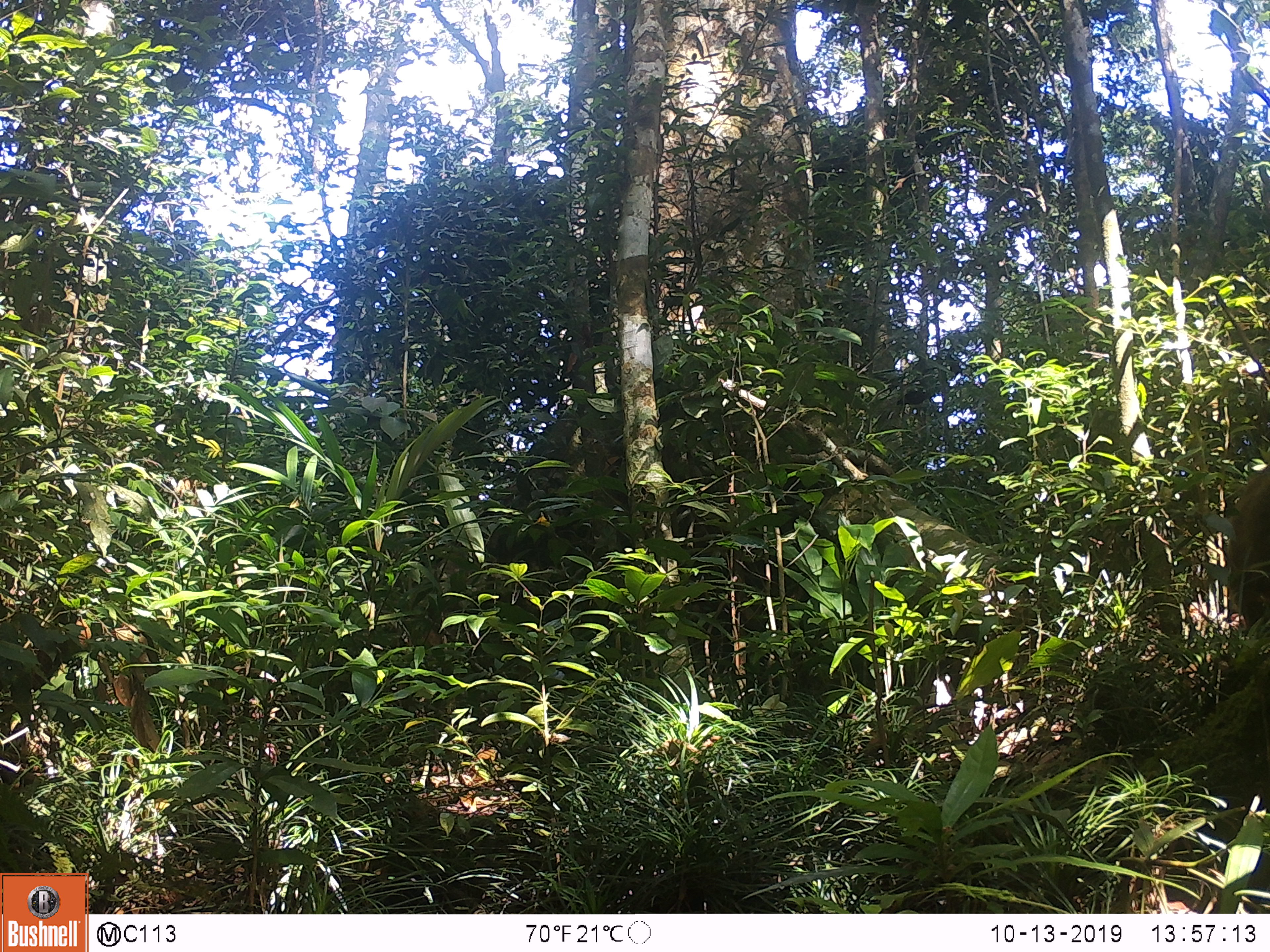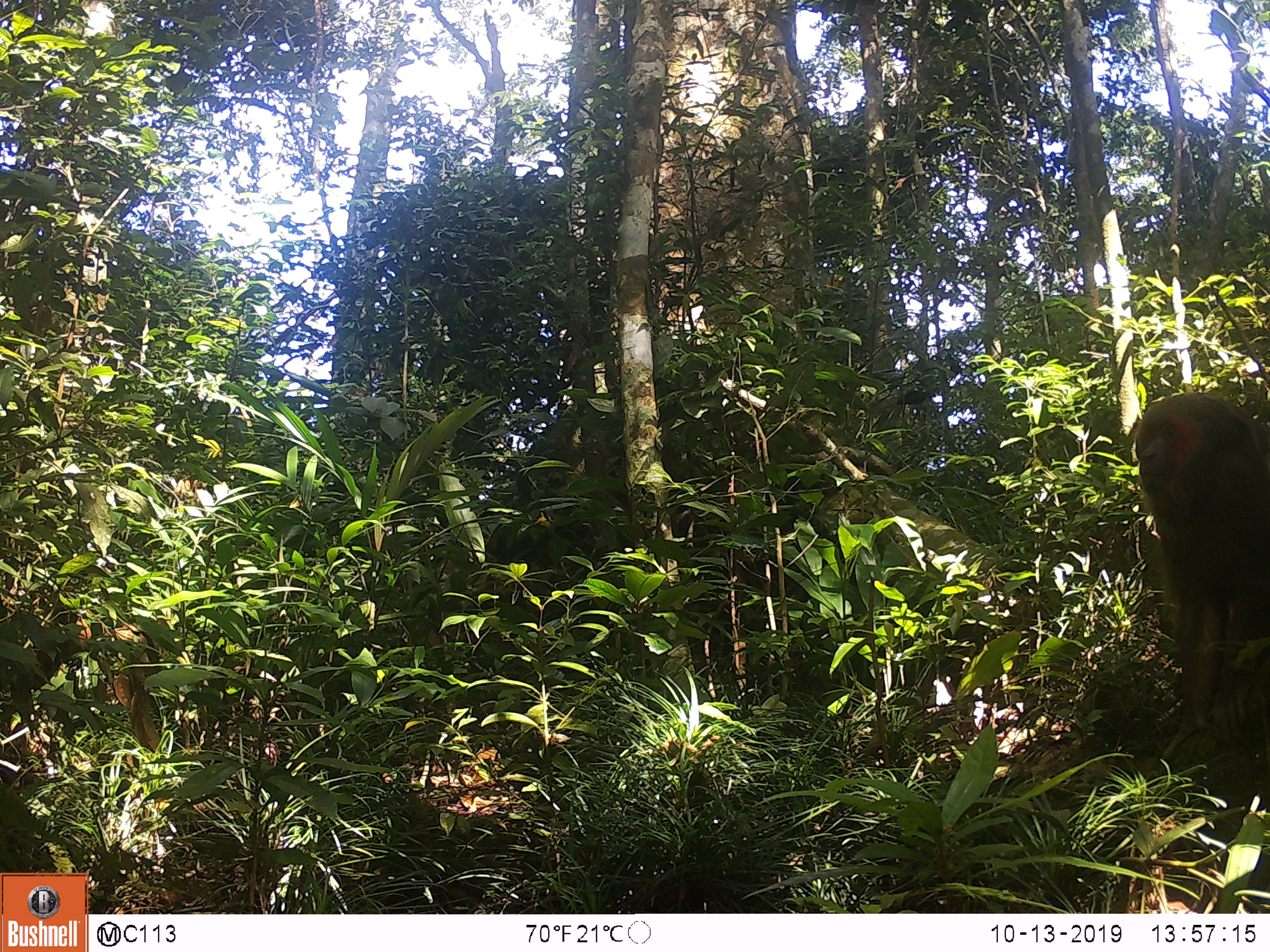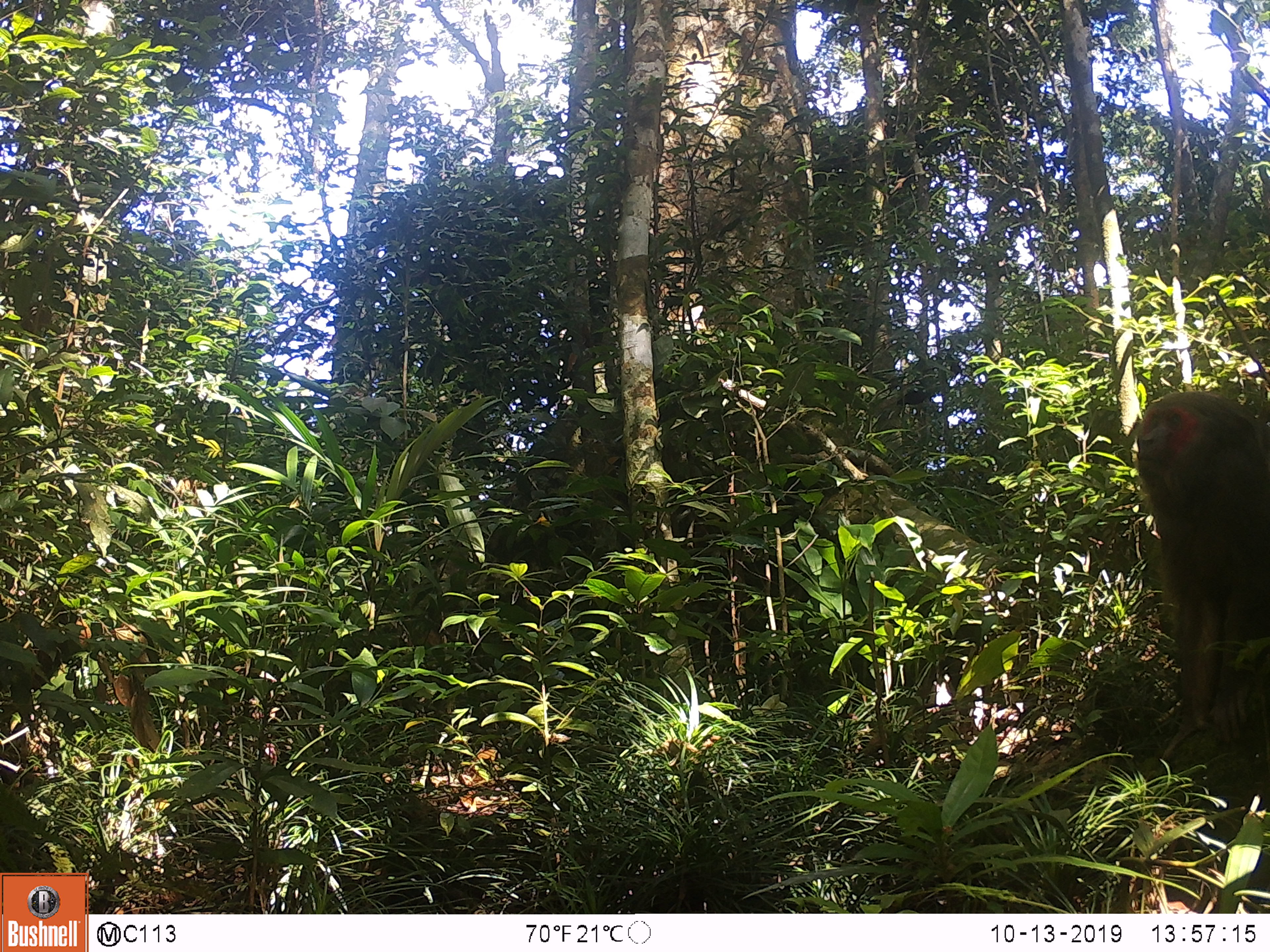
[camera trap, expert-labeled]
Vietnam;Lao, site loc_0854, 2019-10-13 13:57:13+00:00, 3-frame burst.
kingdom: Animalia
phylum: Chordata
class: Mammalia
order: Primates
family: Cercopithecidae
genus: Macaca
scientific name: Macaca arctoides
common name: stump-tailed macaque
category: stump tailed macaque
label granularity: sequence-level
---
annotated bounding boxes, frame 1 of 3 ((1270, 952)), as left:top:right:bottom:
stump tailed macaque: 1222:460:1270:628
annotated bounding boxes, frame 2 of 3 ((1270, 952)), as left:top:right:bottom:
stump tailed macaque: 1129:387:1270:758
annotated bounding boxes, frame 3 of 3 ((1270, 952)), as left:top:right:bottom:
stump tailed macaque: 1128:387:1270:766